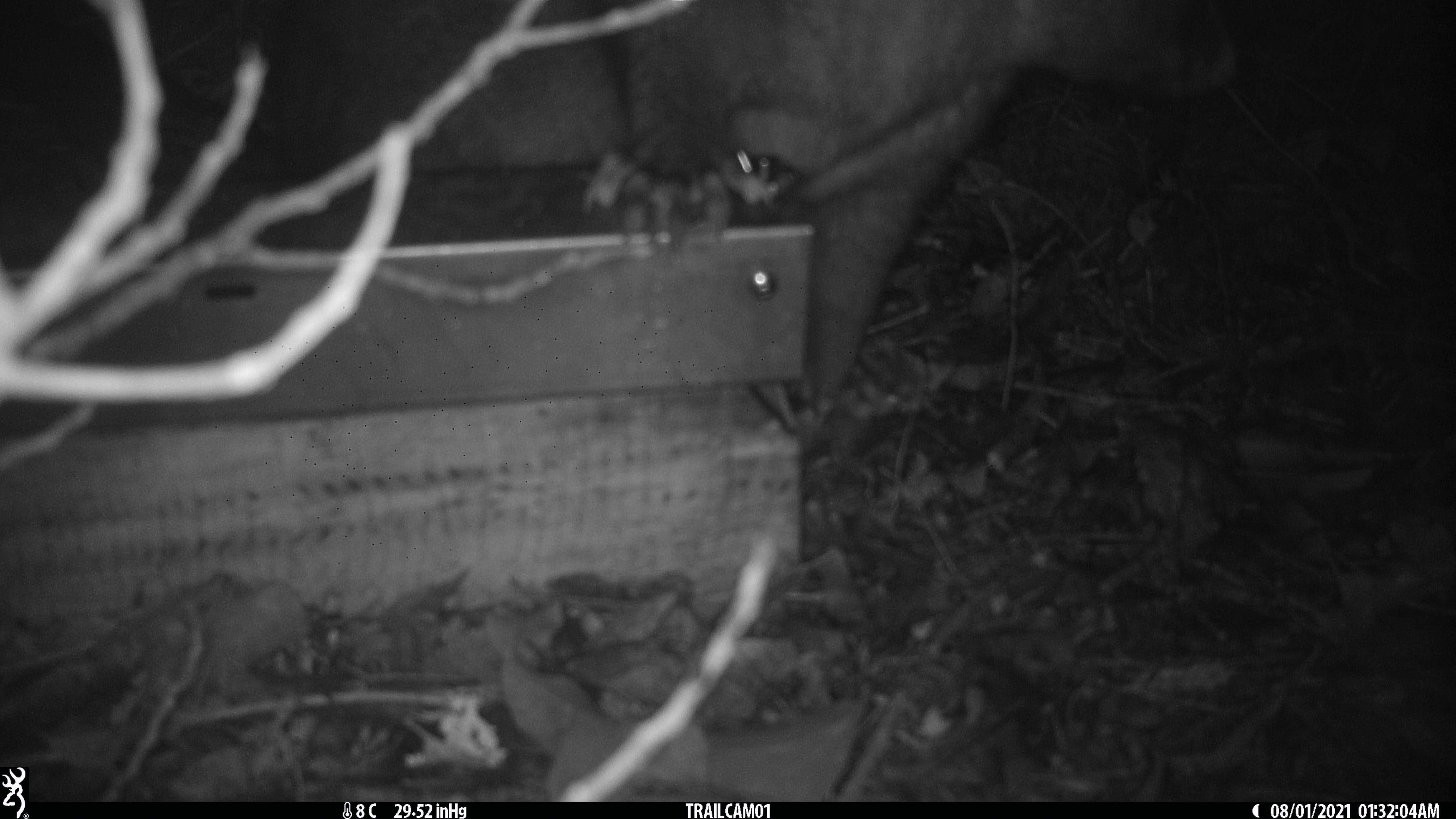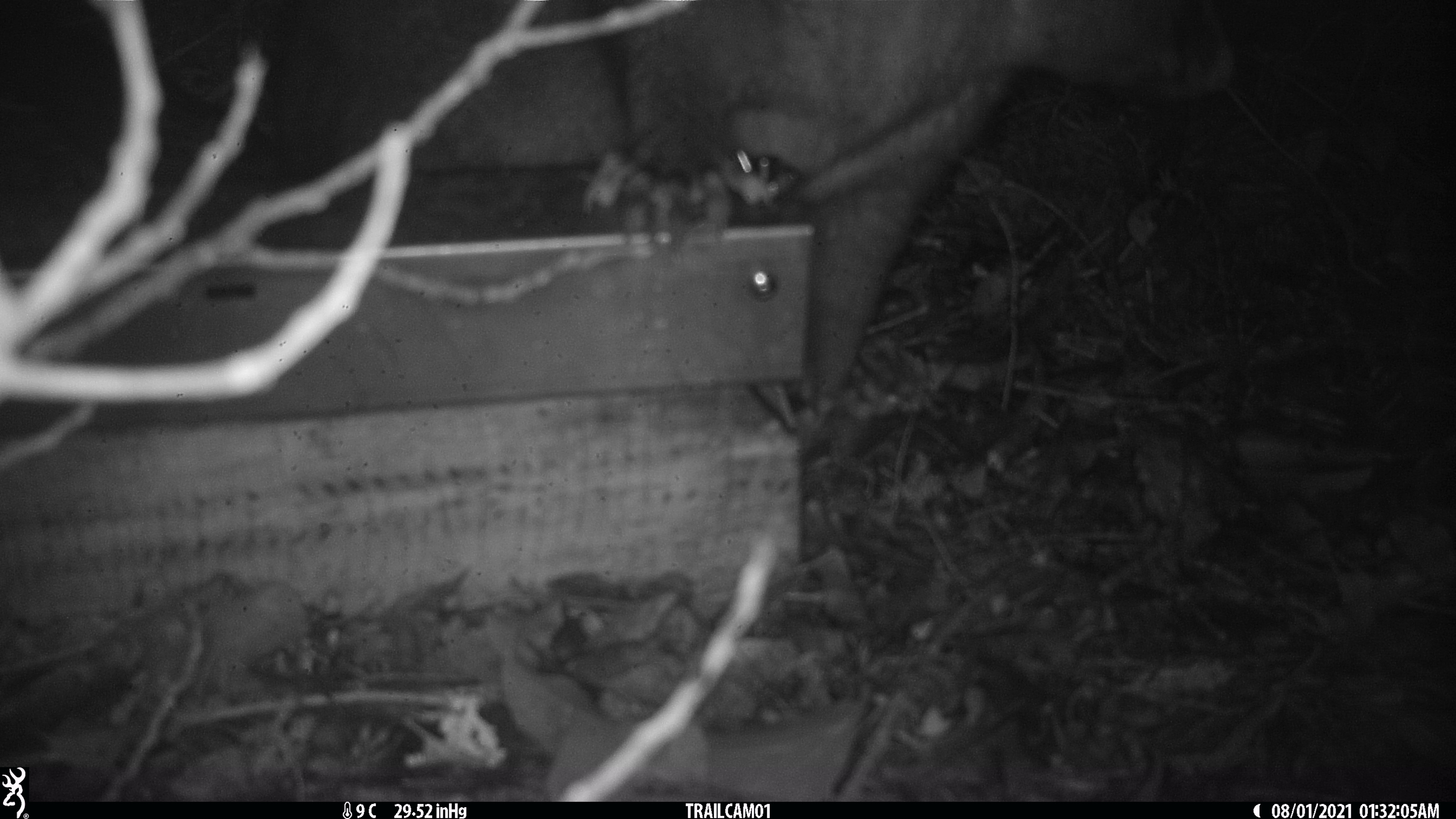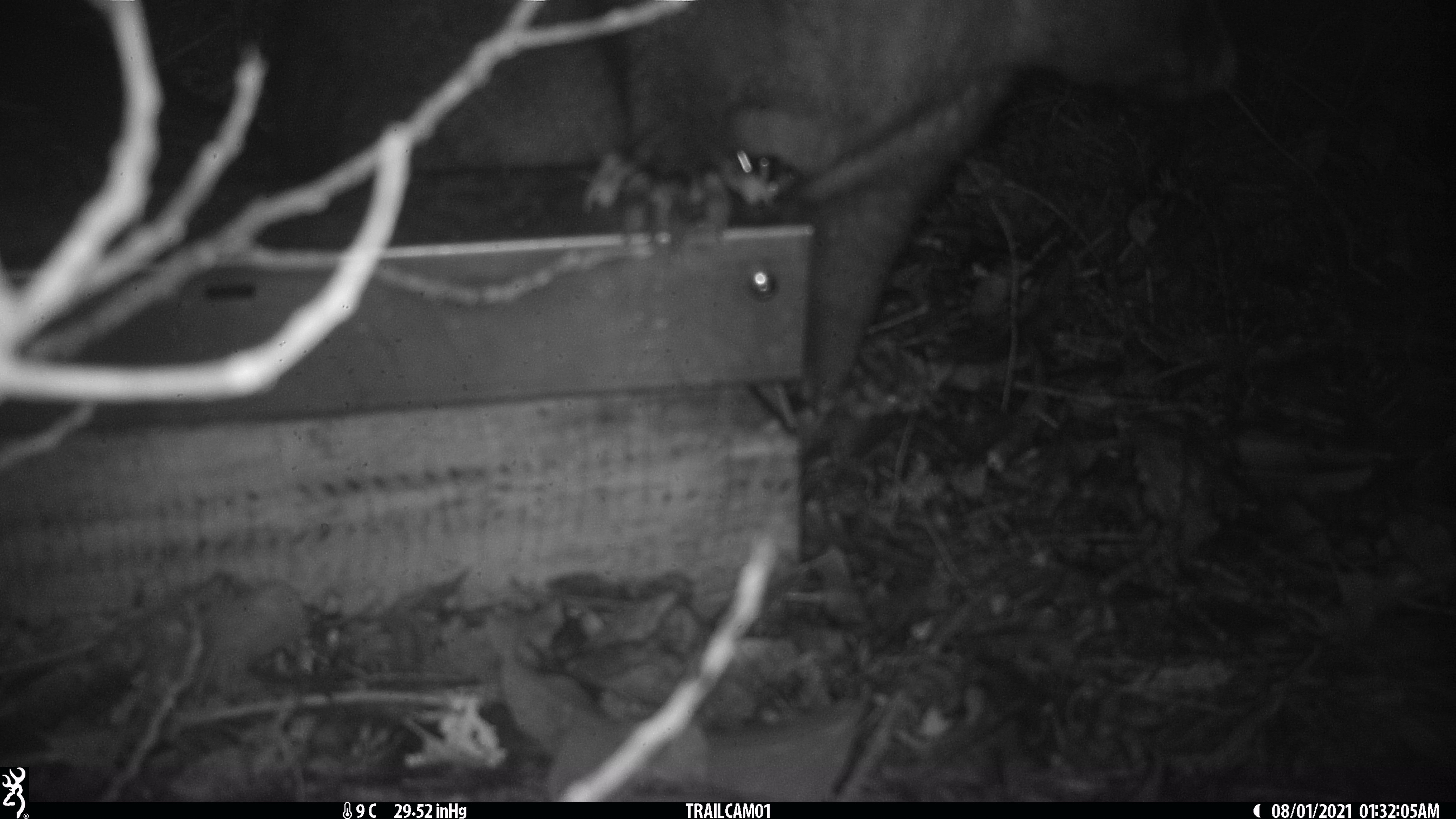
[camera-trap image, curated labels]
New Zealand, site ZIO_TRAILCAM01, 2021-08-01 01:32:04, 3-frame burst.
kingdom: Animalia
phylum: Chordata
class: Mammalia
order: Diprotodontia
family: Phalangeridae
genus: Trichosurus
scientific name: Trichosurus vulpecula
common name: common brushtail possum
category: possum